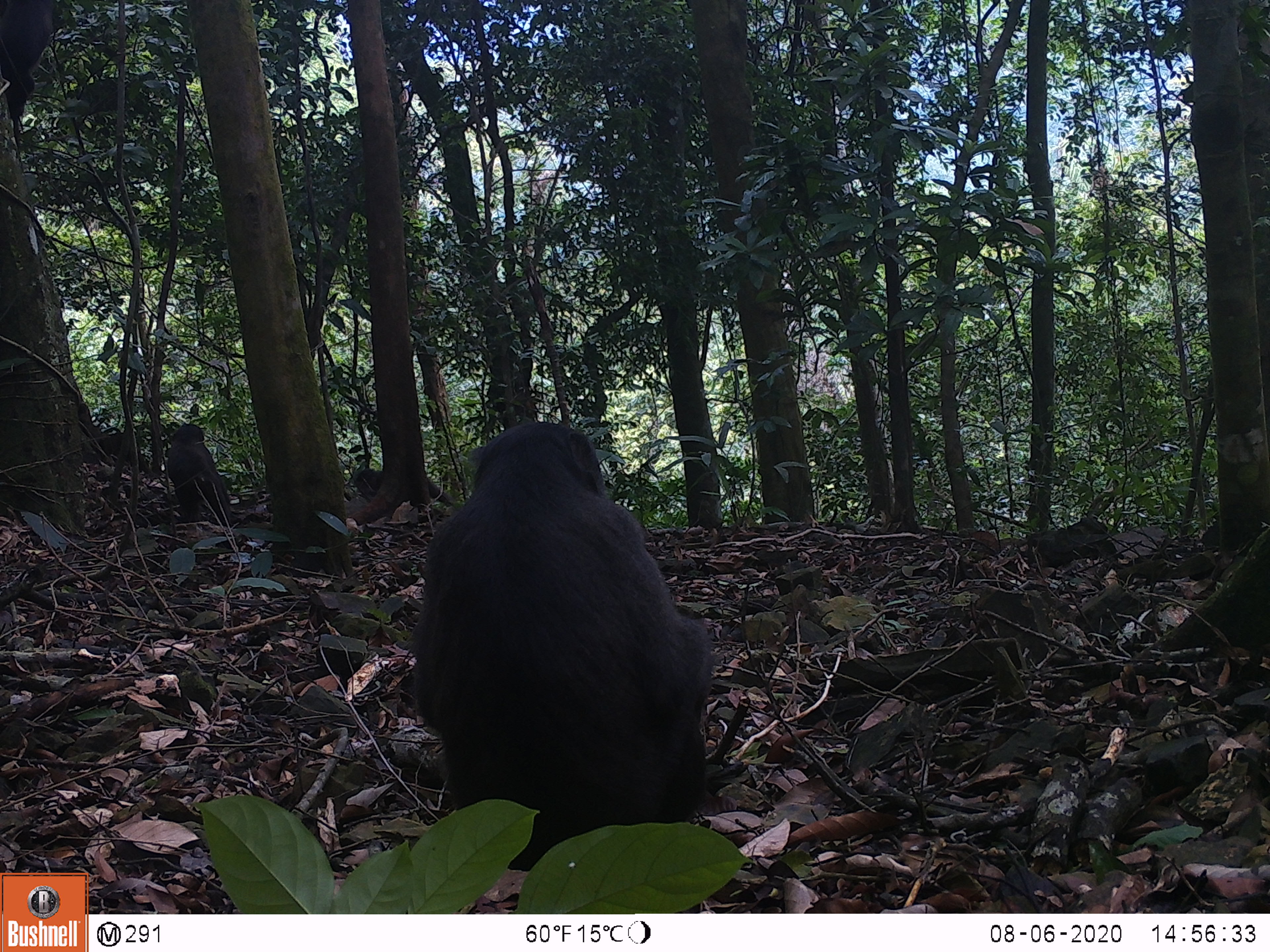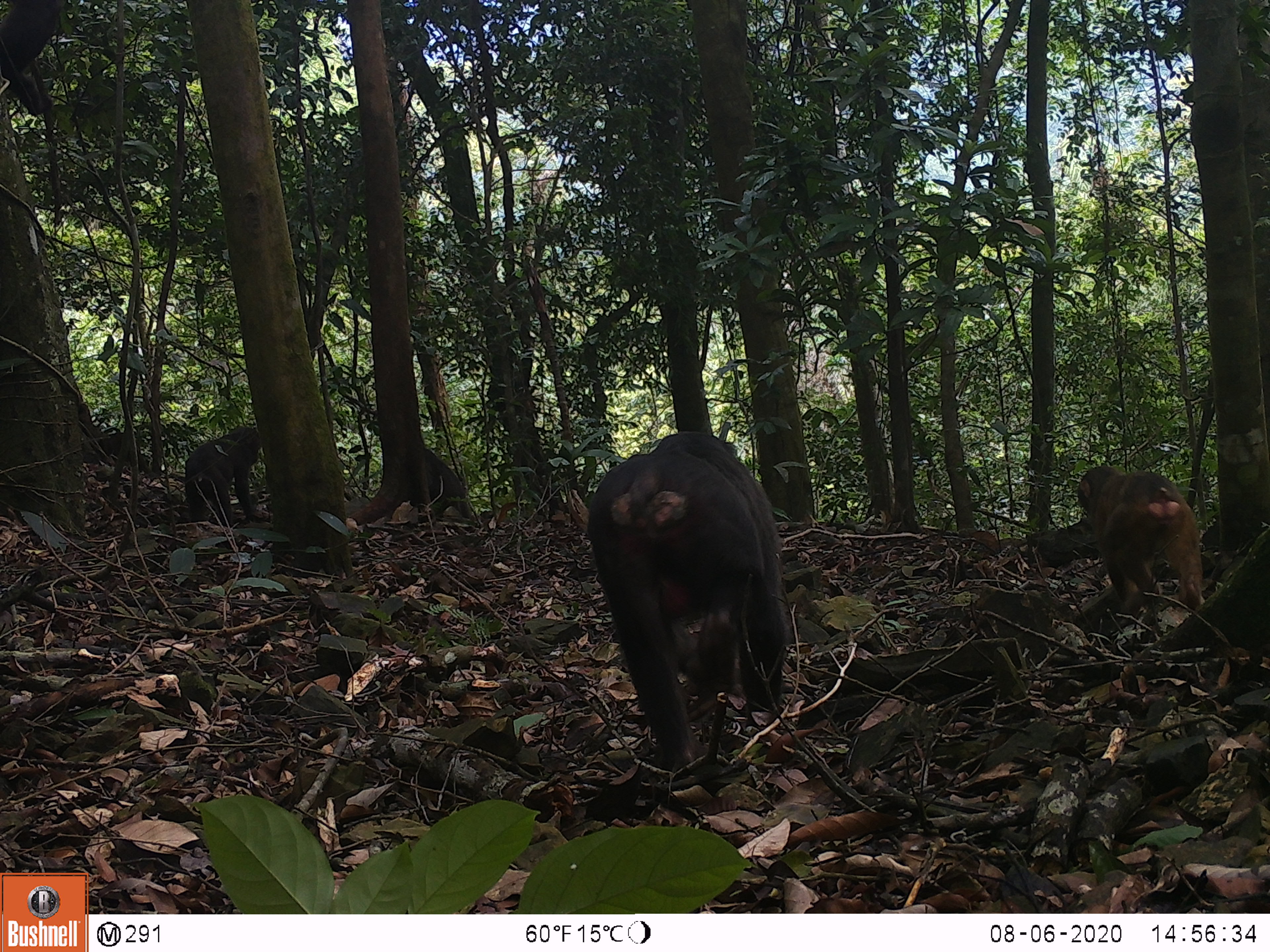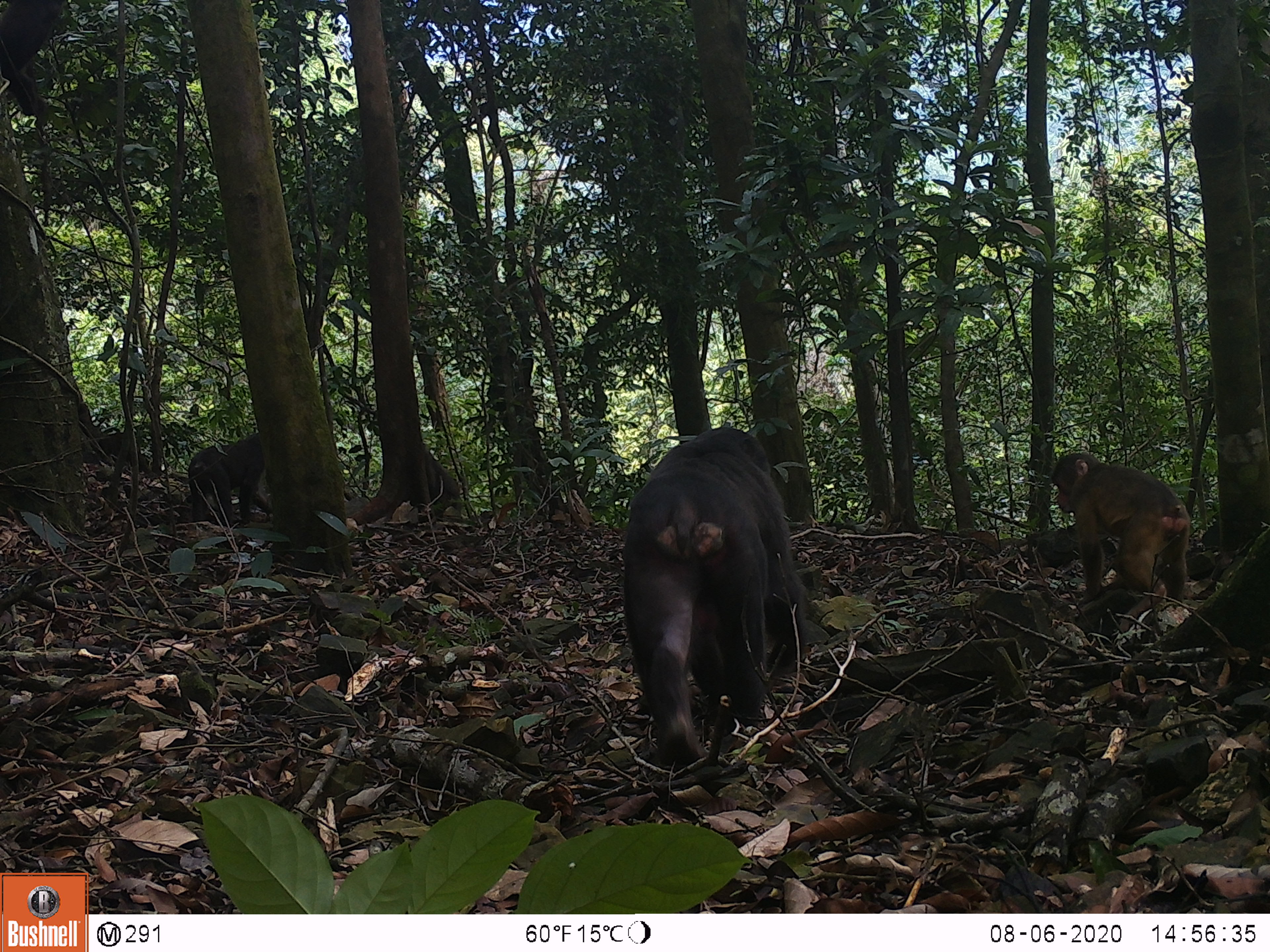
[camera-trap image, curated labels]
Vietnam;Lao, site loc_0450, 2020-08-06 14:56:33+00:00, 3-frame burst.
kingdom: Animalia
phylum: Chordata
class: Mammalia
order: Primates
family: Cercopithecidae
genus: Macaca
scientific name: Macaca arctoides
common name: stump-tailed macaque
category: stump tailed macaque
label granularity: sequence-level